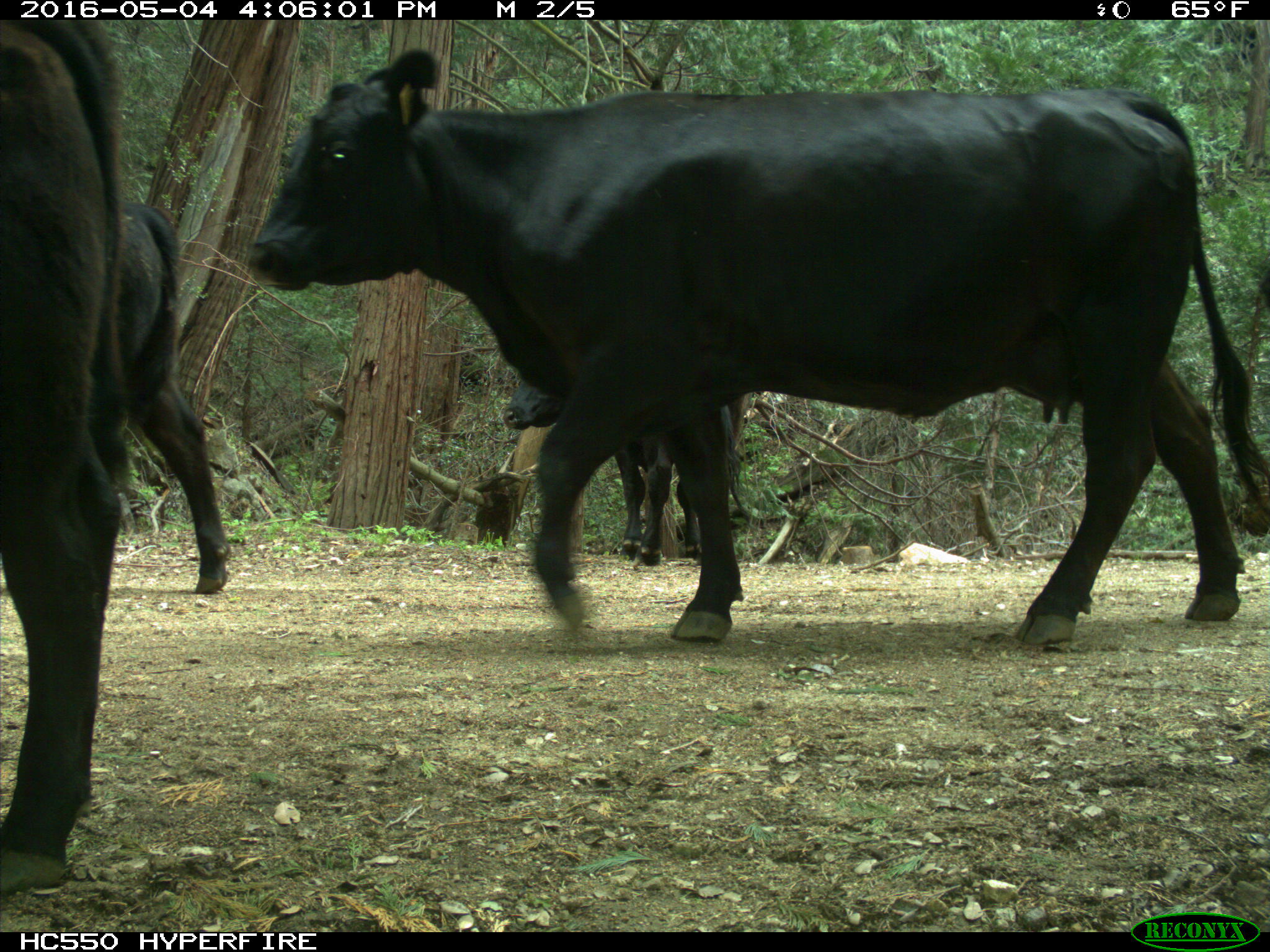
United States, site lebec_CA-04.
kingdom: Animalia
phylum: Chordata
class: Mammalia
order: Artiodactyla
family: Bovidae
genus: Bos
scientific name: Bos taurus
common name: domestic cow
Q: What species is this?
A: Bos taurus (domestic cow).